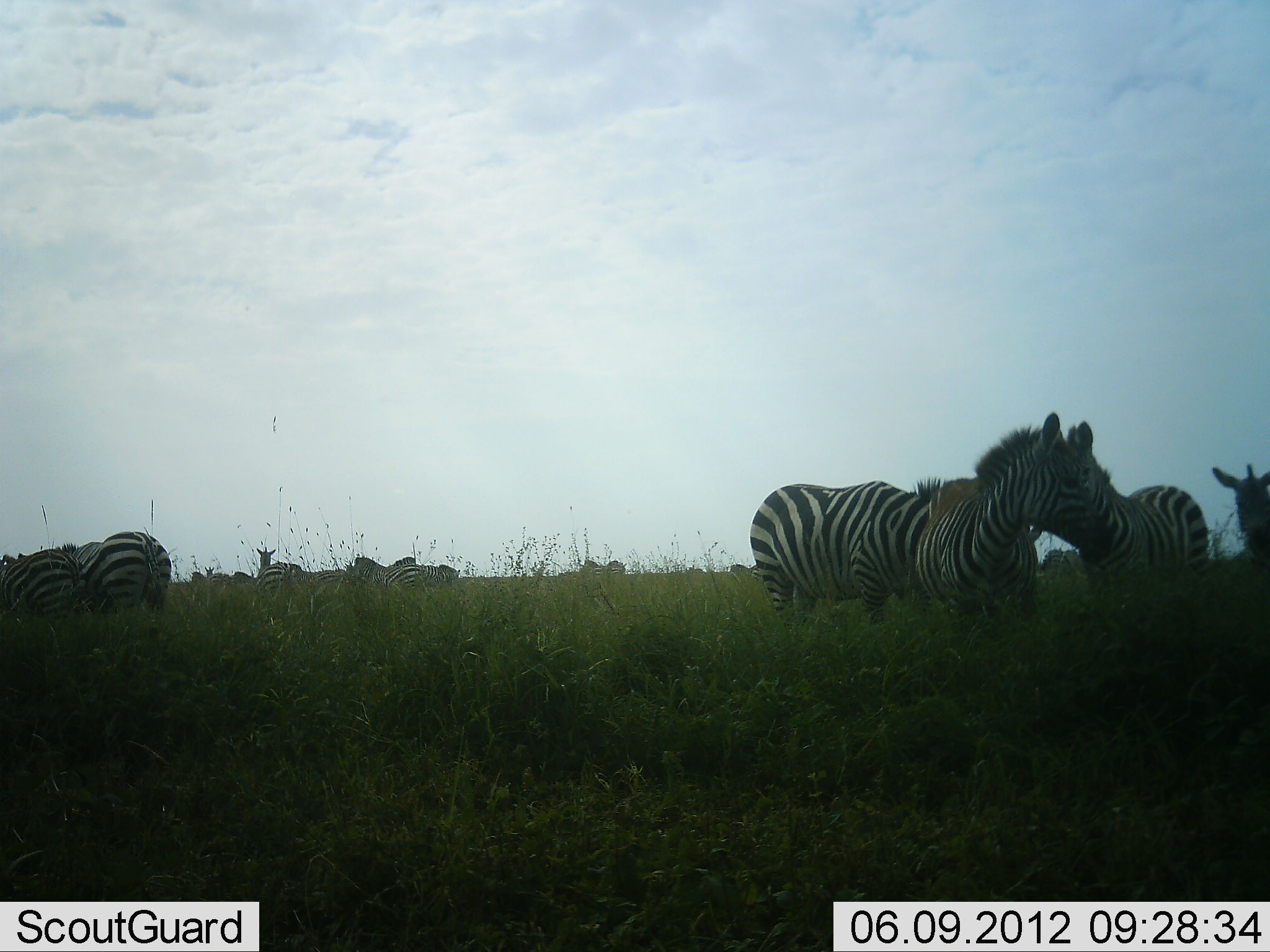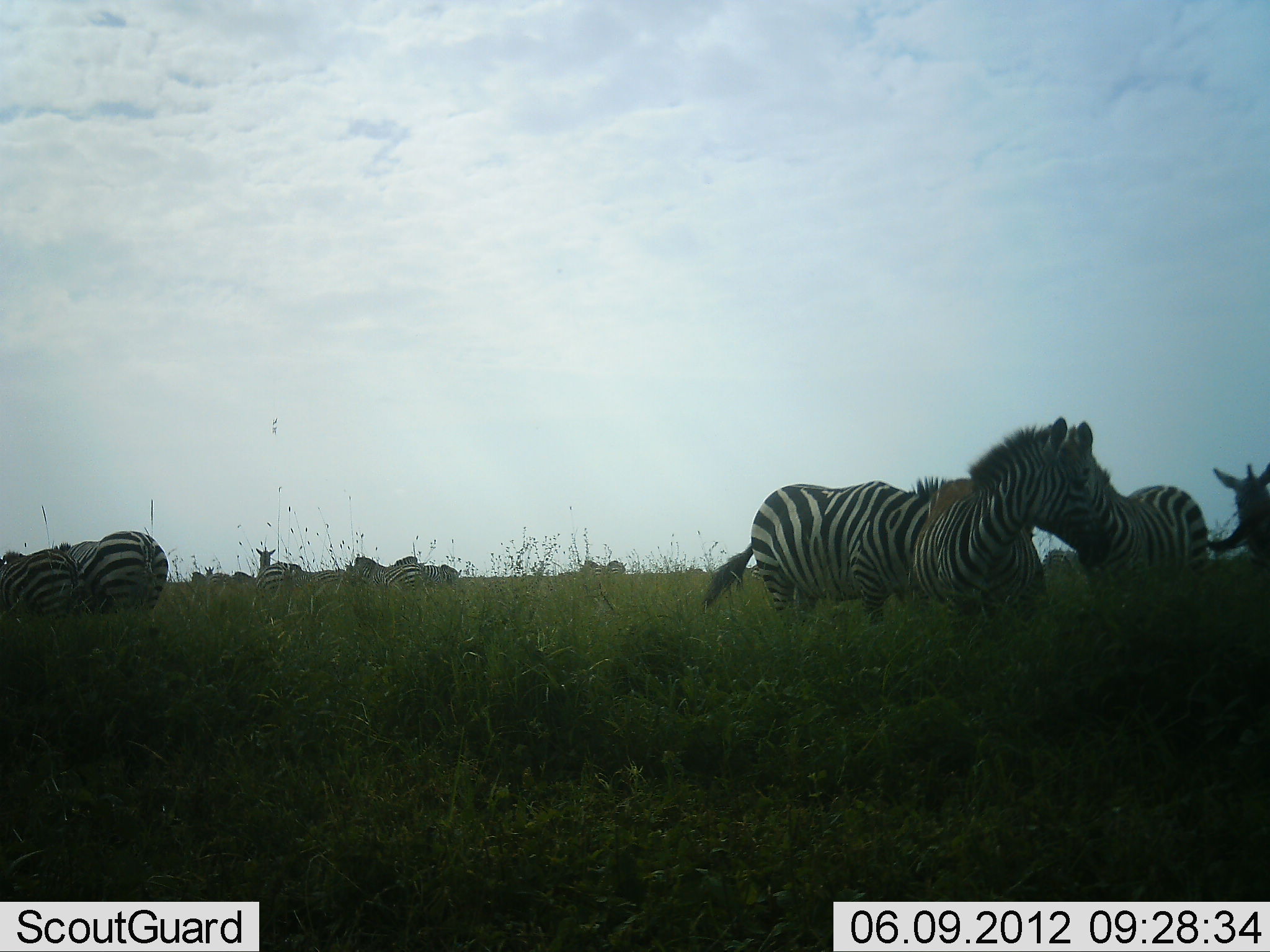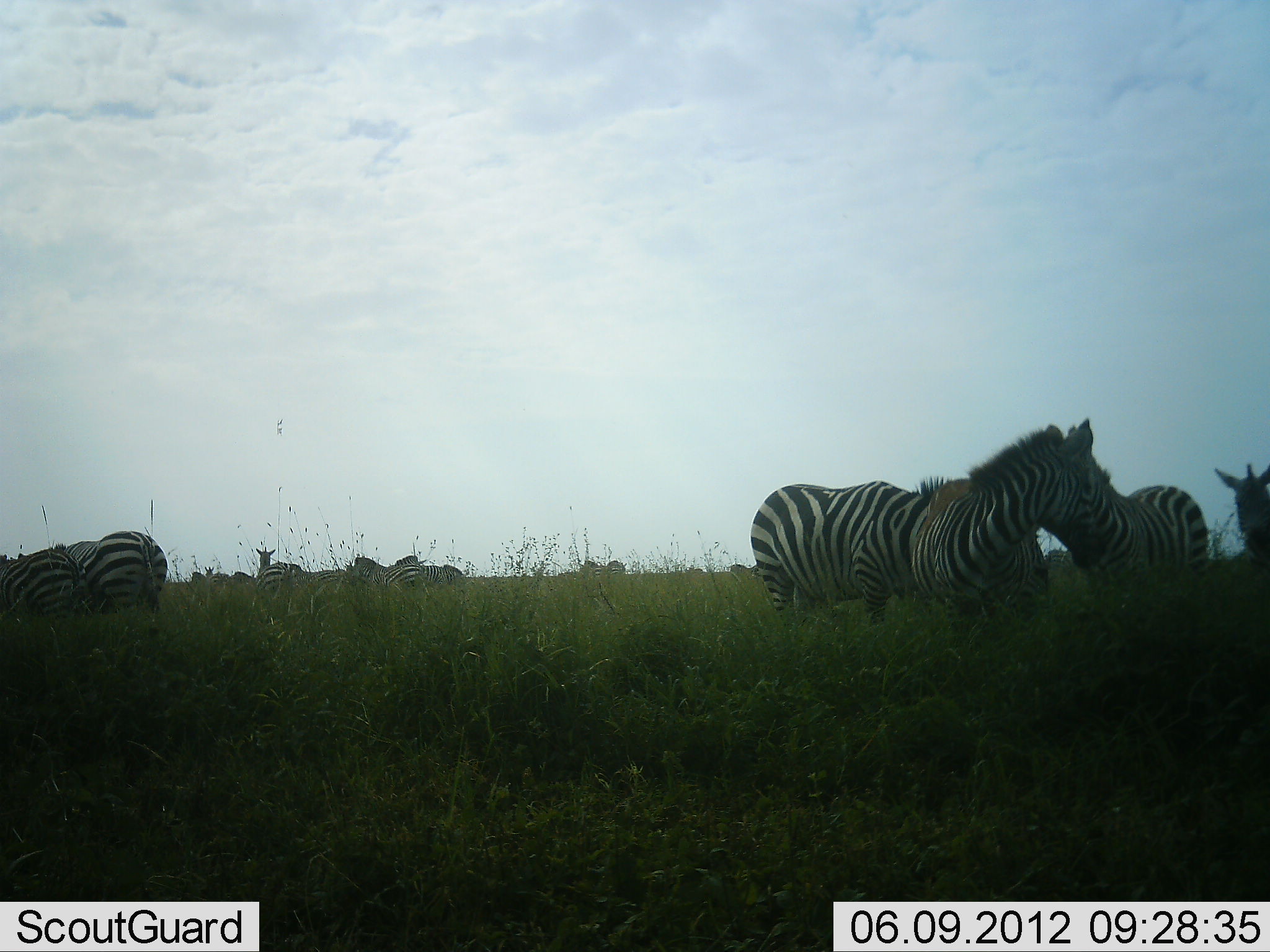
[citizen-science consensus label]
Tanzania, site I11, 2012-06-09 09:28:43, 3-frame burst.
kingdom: Animalia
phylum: Chordata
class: Mammalia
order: Perissodactyla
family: Equidae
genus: Equus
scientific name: Equus quagga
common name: plains zebra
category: zebra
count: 11-50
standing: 90%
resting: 0%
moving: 10%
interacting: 20%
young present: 0%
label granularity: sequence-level